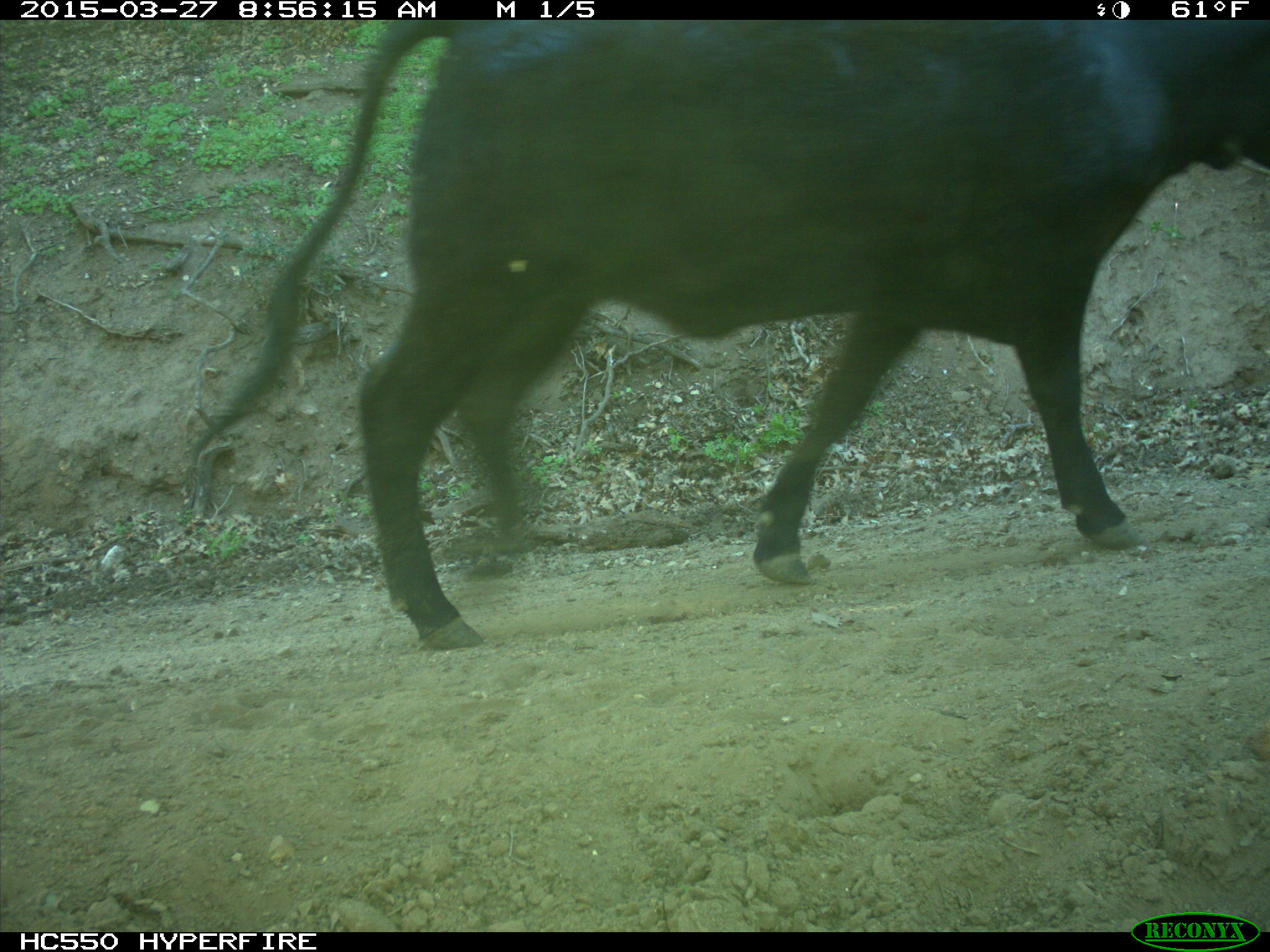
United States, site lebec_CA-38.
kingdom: Animalia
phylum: Chordata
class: Mammalia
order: Artiodactyla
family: Bovidae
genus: Bos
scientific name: Bos taurus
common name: domestic cow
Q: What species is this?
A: Bos taurus (domestic cow).